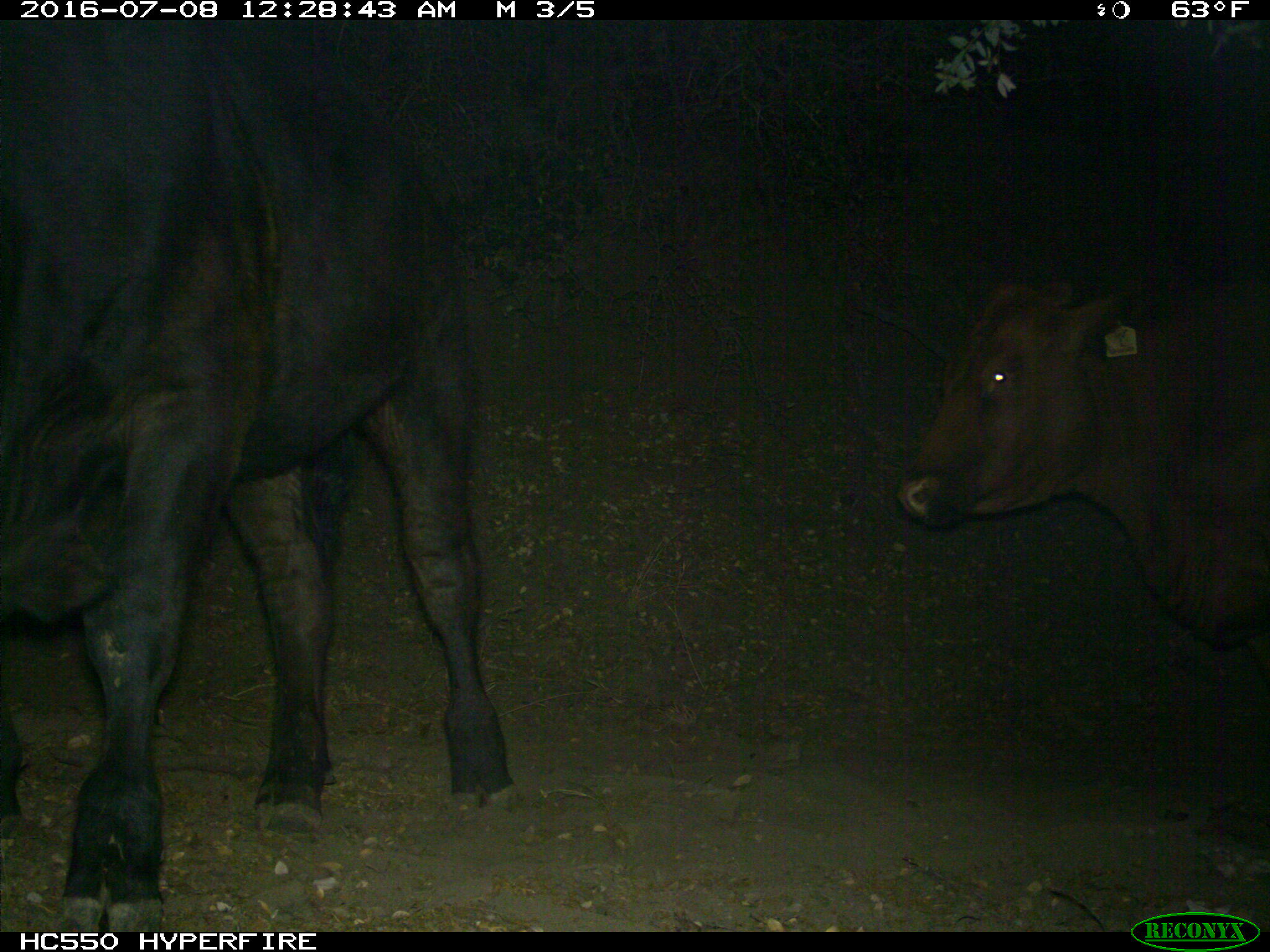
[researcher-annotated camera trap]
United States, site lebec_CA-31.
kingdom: Animalia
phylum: Chordata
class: Mammalia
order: Artiodactyla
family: Bovidae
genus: Bos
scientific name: Bos taurus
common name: domestic cow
Bos taurus (domestic cow).